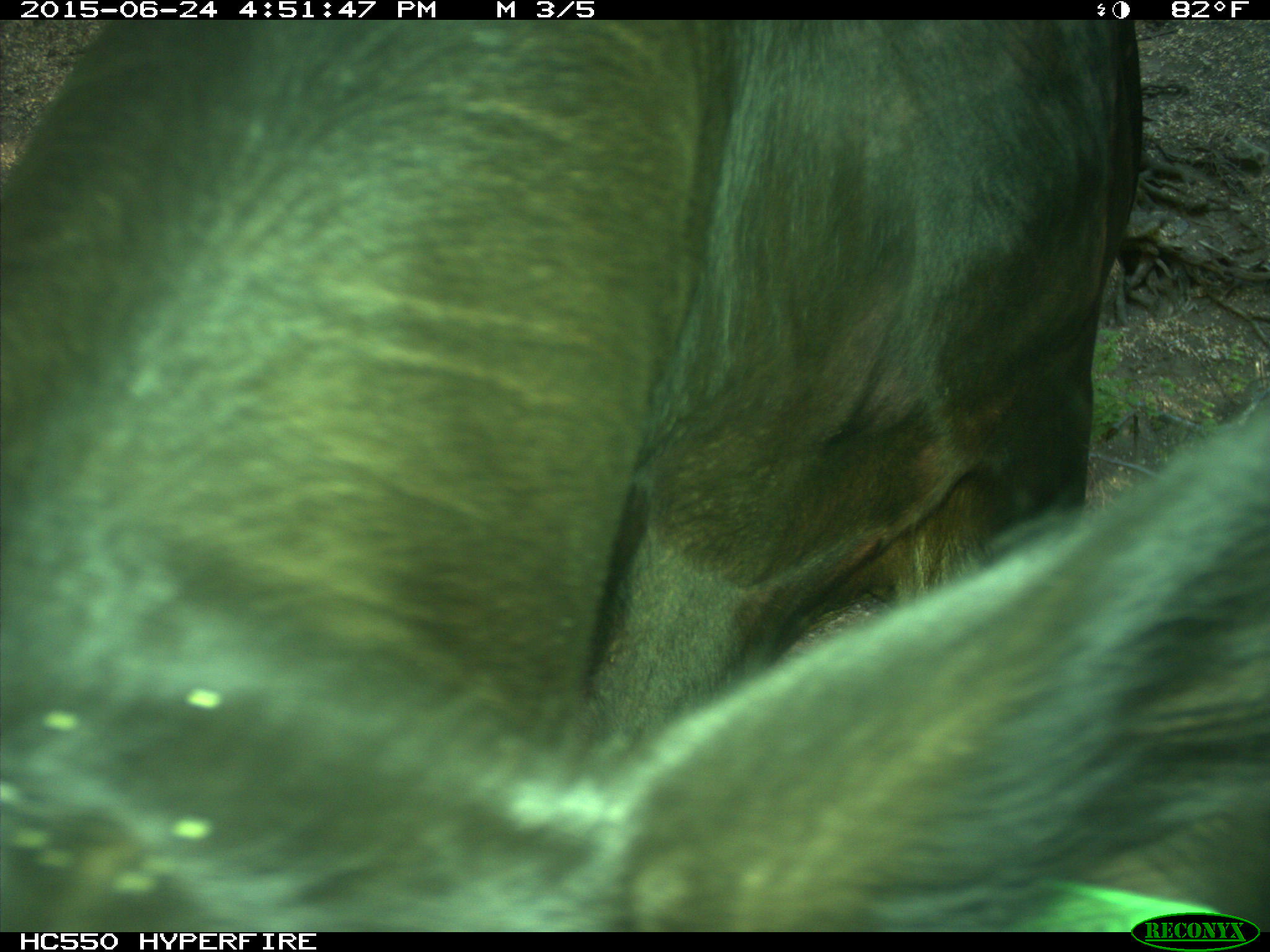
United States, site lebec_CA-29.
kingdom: Animalia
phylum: Chordata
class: Mammalia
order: Artiodactyla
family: Bovidae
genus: Bos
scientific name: Bos taurus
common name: domestic cow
Bos taurus (domestic cow).